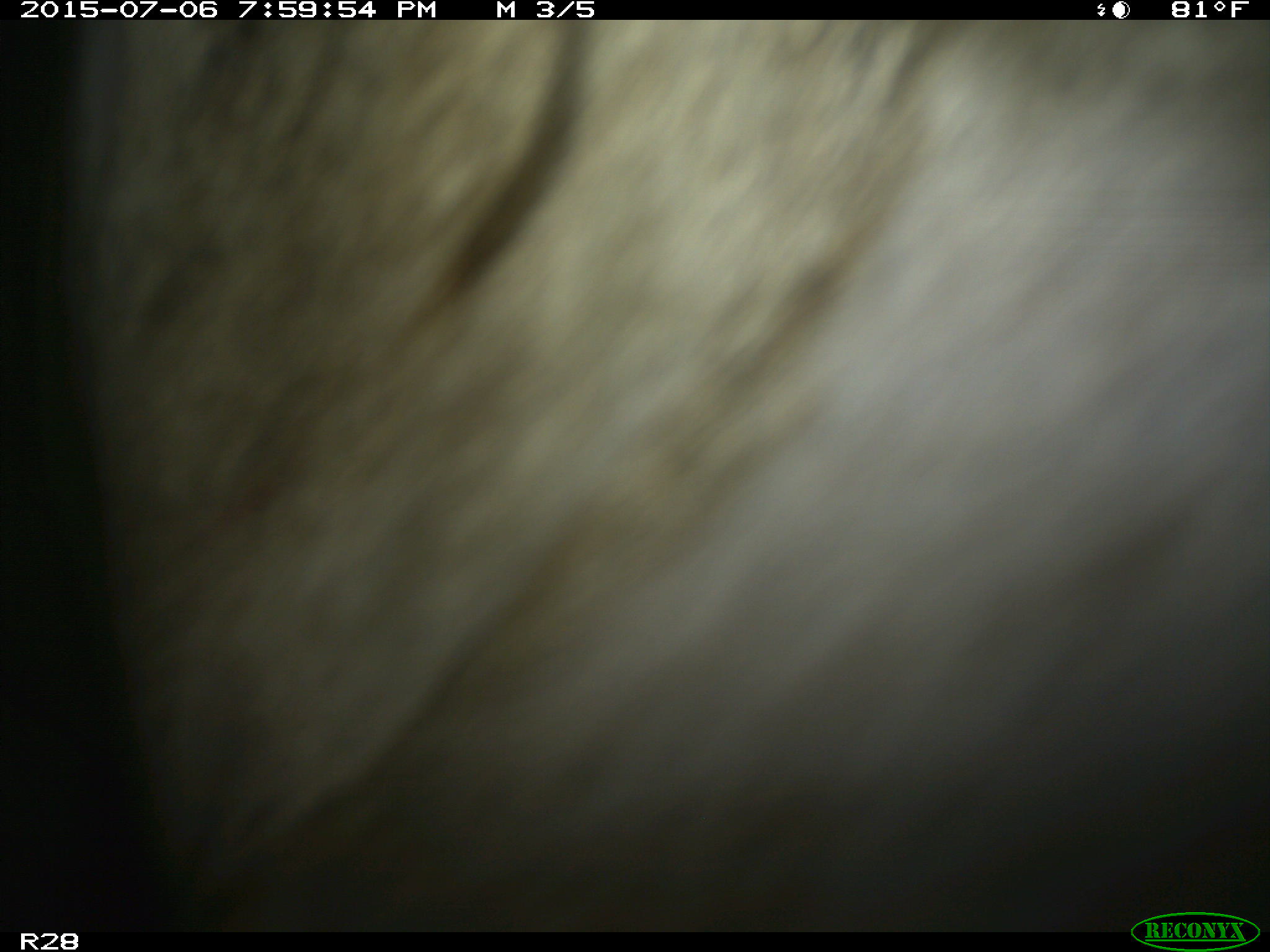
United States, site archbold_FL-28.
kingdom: Animalia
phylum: Chordata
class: Mammalia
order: Artiodactyla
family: Bovidae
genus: Bos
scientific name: Bos taurus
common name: domestic cow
Bos taurus (domestic cow).